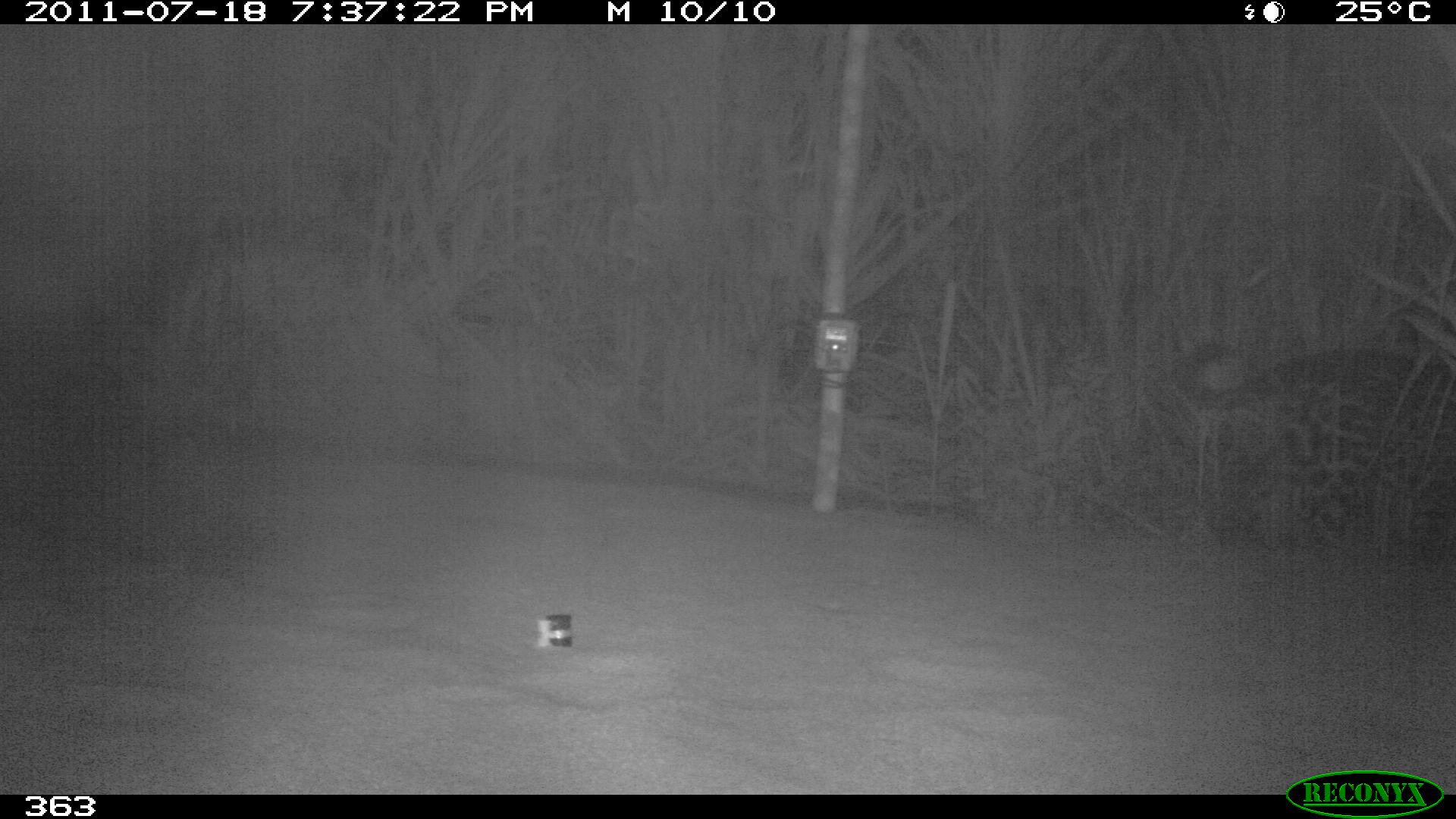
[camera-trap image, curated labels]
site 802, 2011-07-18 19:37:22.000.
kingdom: Animalia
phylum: Chordata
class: Mammalia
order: Carnivora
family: Felidae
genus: Panthera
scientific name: Panthera onca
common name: jaguar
Panthera onca (jaguar).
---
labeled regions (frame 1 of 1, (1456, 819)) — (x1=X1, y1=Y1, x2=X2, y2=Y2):
panthera onca: (x1=1177, y1=341, x2=1455, y2=540)